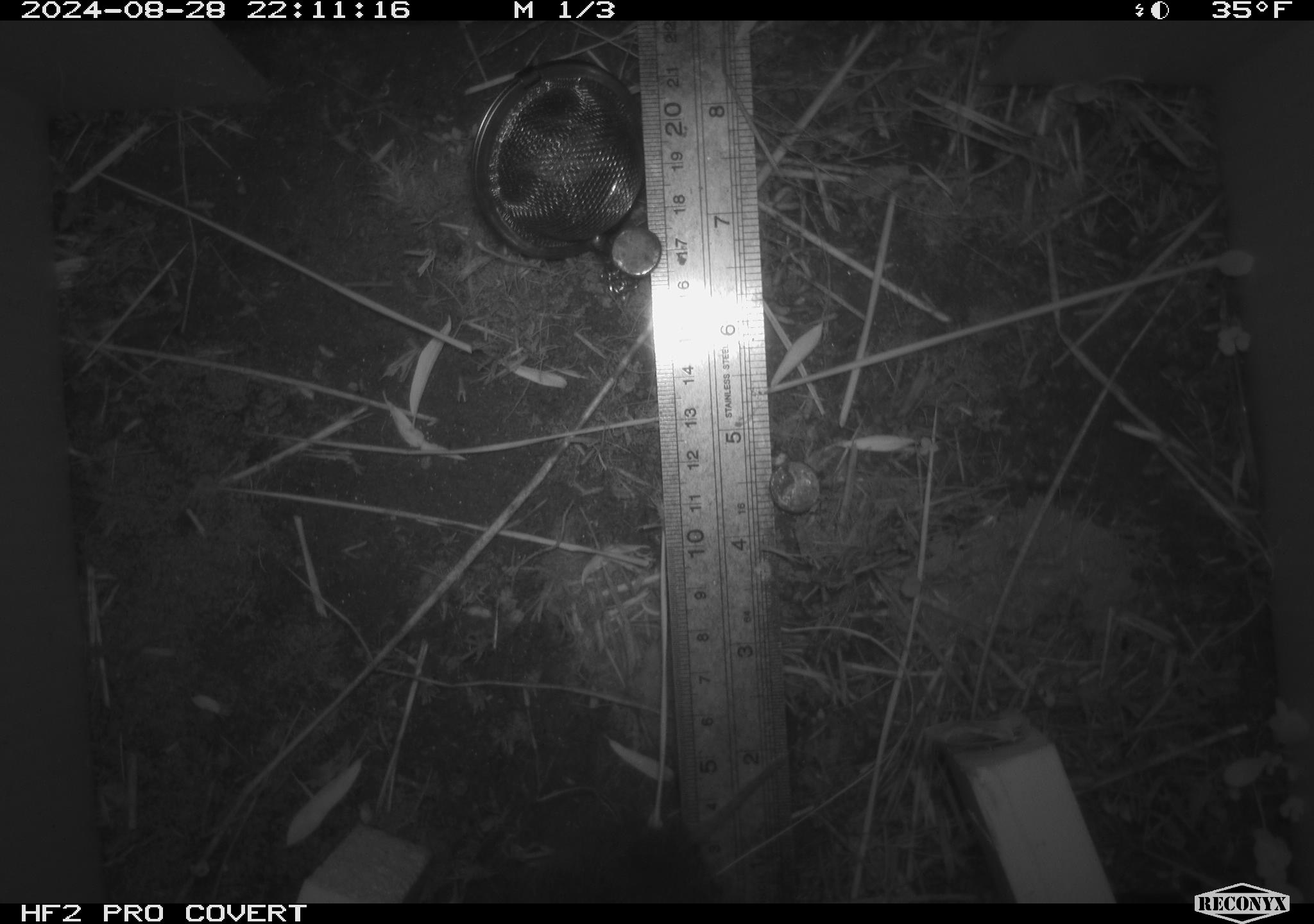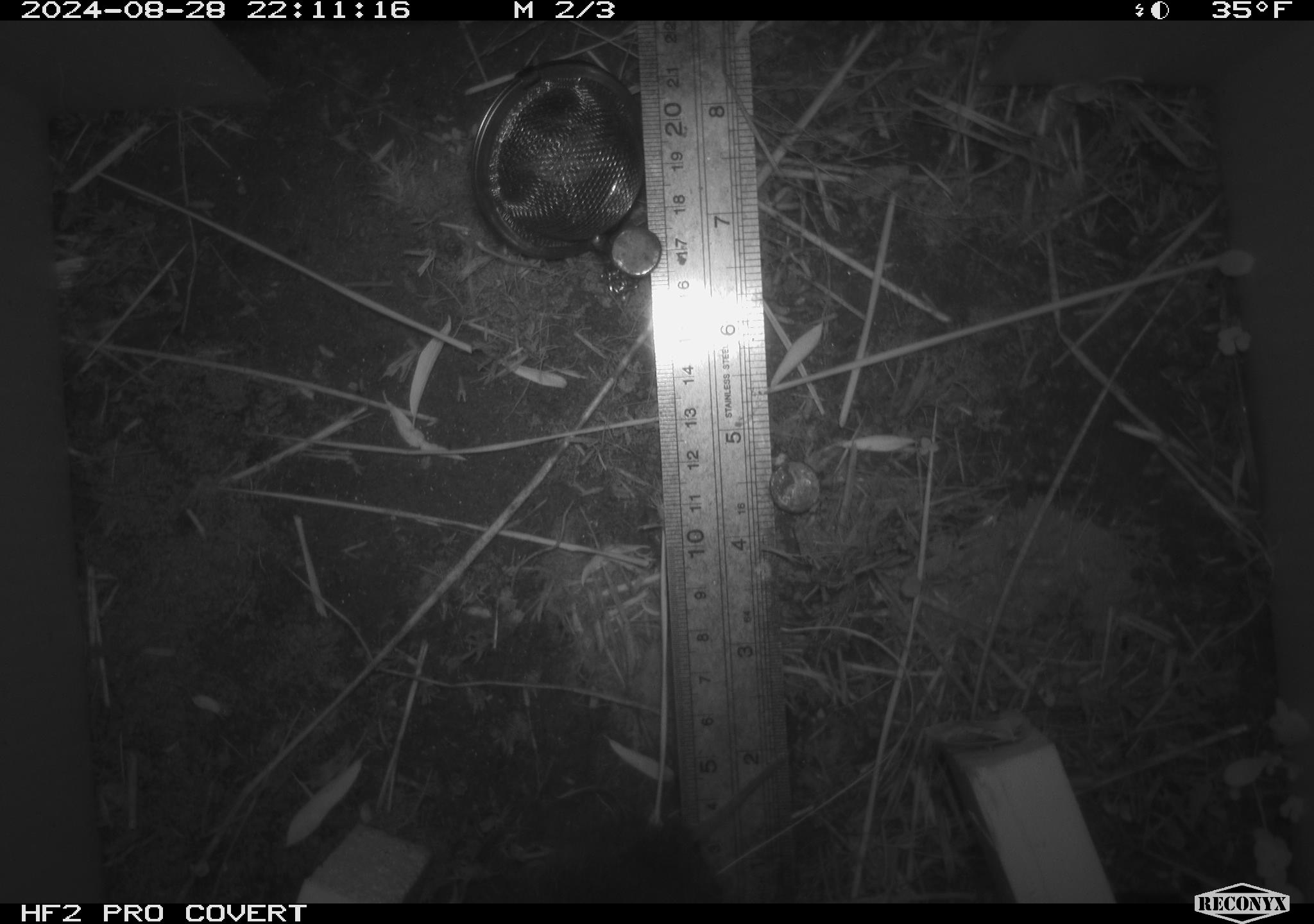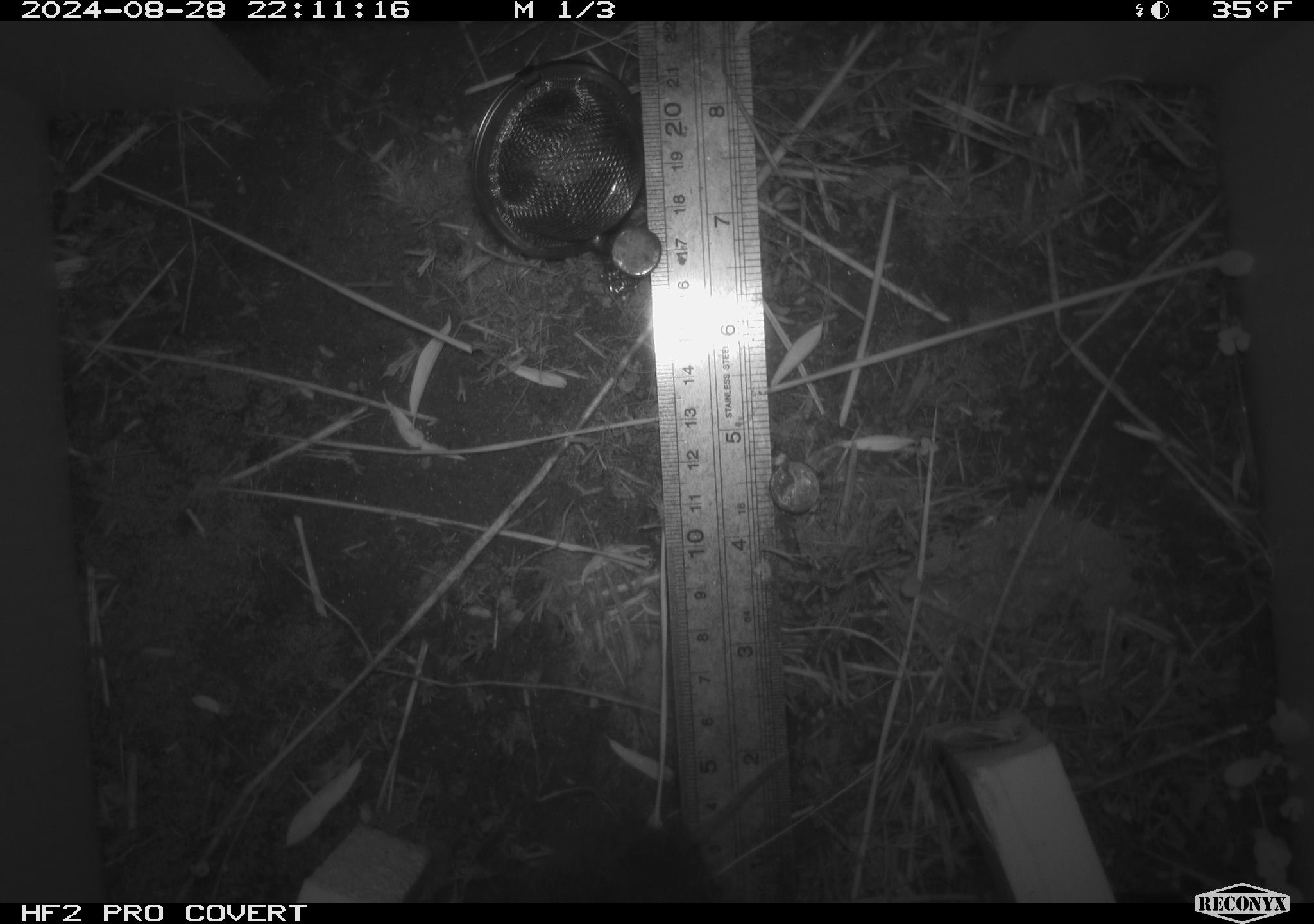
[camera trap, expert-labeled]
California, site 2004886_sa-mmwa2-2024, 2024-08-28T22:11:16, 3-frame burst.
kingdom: Animalia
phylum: Chordata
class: Mammalia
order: Rodentia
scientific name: Rodentia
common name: mouse species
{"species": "mouse species (Rodentia)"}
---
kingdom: Animalia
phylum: Chordata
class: Mammalia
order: Rodentia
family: Cricetidae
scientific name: Arvicolinae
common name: voles, lemmings, and muskrats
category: arvicolinae subfamily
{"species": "arvicolinae subfamily (voles, lemmings, and muskrats) (Arvicolinae)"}